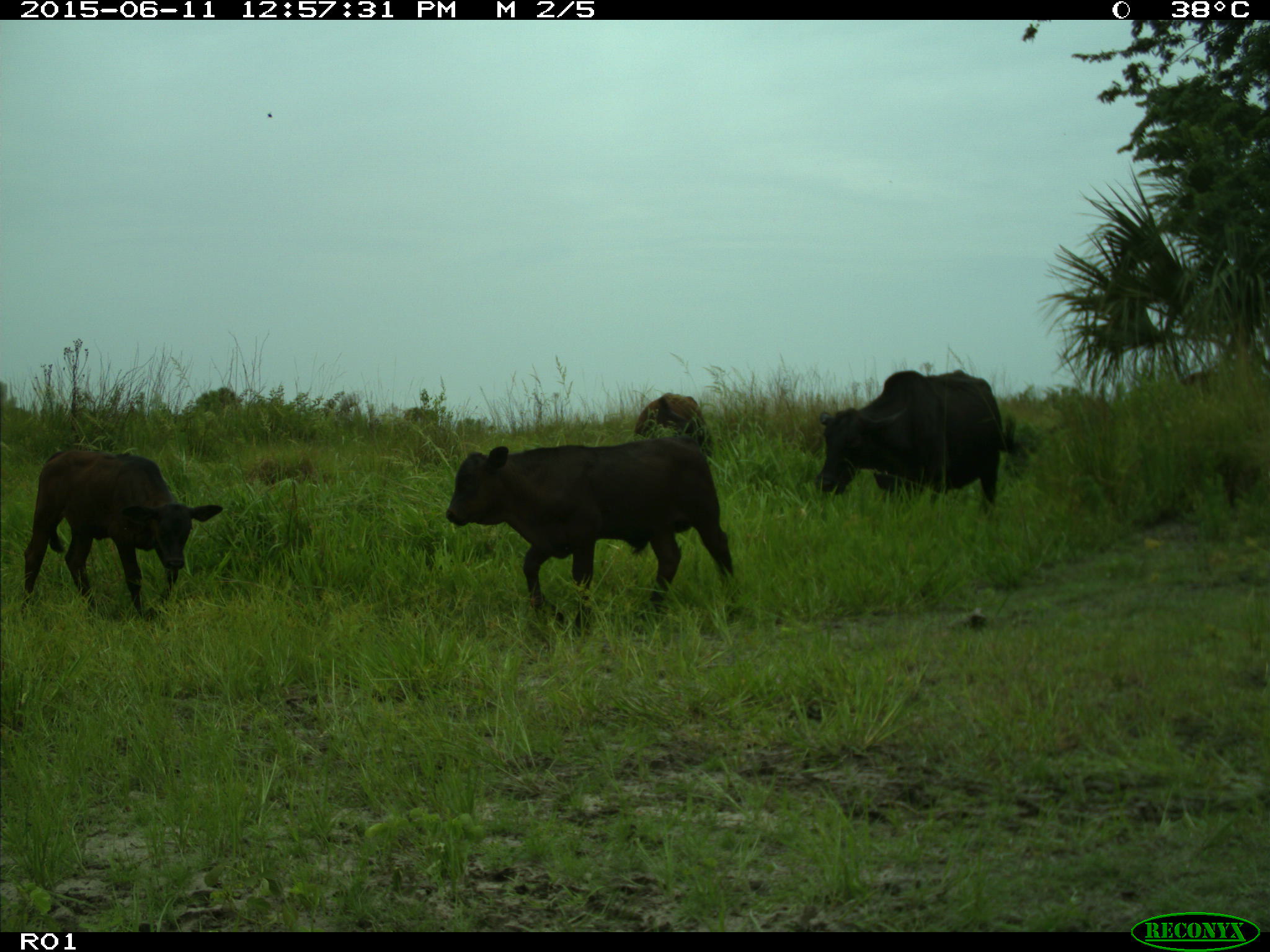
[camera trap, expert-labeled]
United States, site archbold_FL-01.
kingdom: Animalia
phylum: Chordata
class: Mammalia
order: Artiodactyla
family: Bovidae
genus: Bos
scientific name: Bos taurus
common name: domestic cow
Bos taurus (domestic cow).